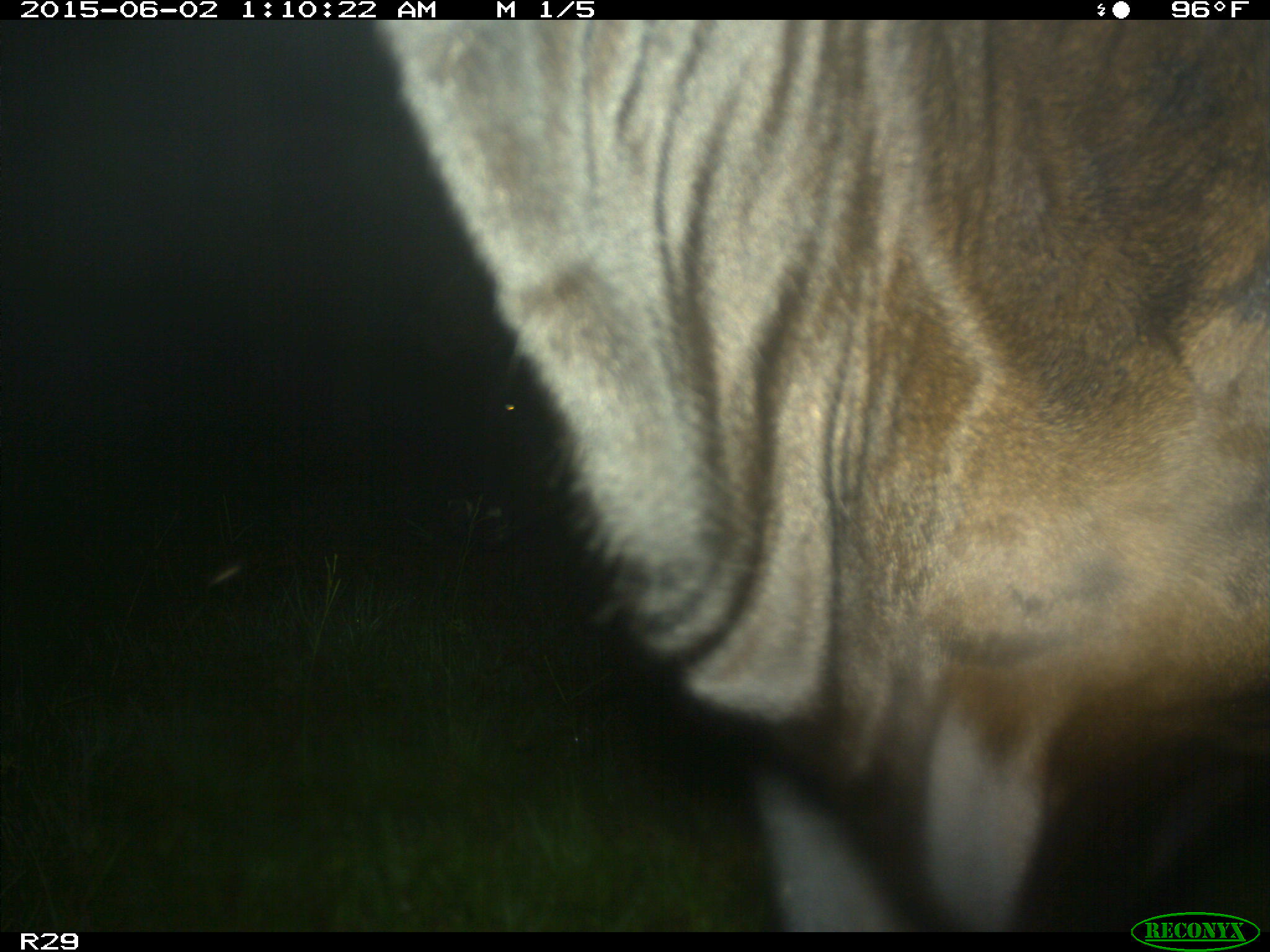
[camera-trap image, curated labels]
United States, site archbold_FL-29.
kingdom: Animalia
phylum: Chordata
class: Mammalia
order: Artiodactyla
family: Bovidae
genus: Bos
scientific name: Bos taurus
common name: domestic cow